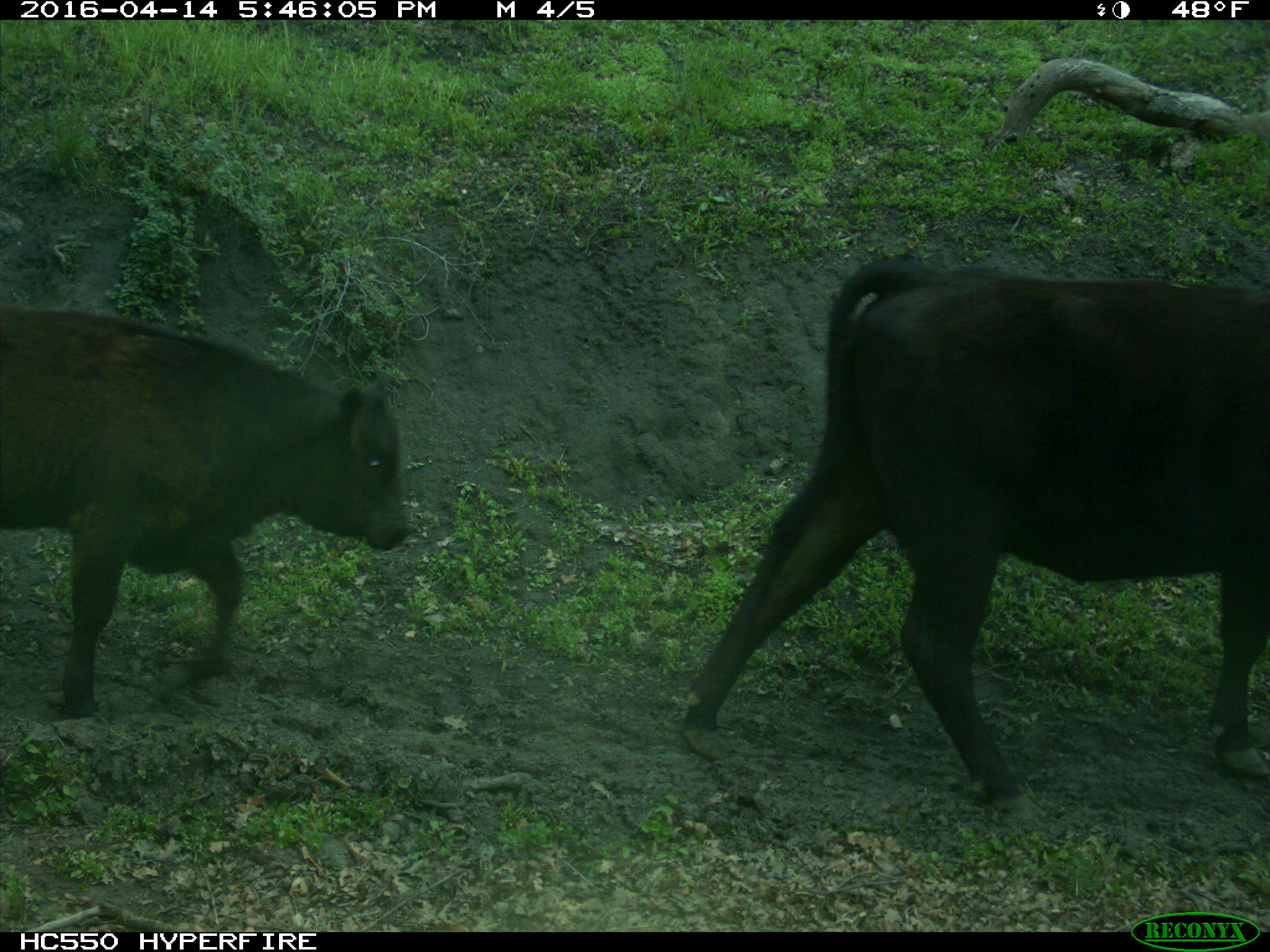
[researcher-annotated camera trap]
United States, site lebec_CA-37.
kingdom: Animalia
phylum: Chordata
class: Mammalia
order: Artiodactyla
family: Bovidae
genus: Bos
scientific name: Bos taurus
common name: domestic cow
Bos taurus (domestic cow).